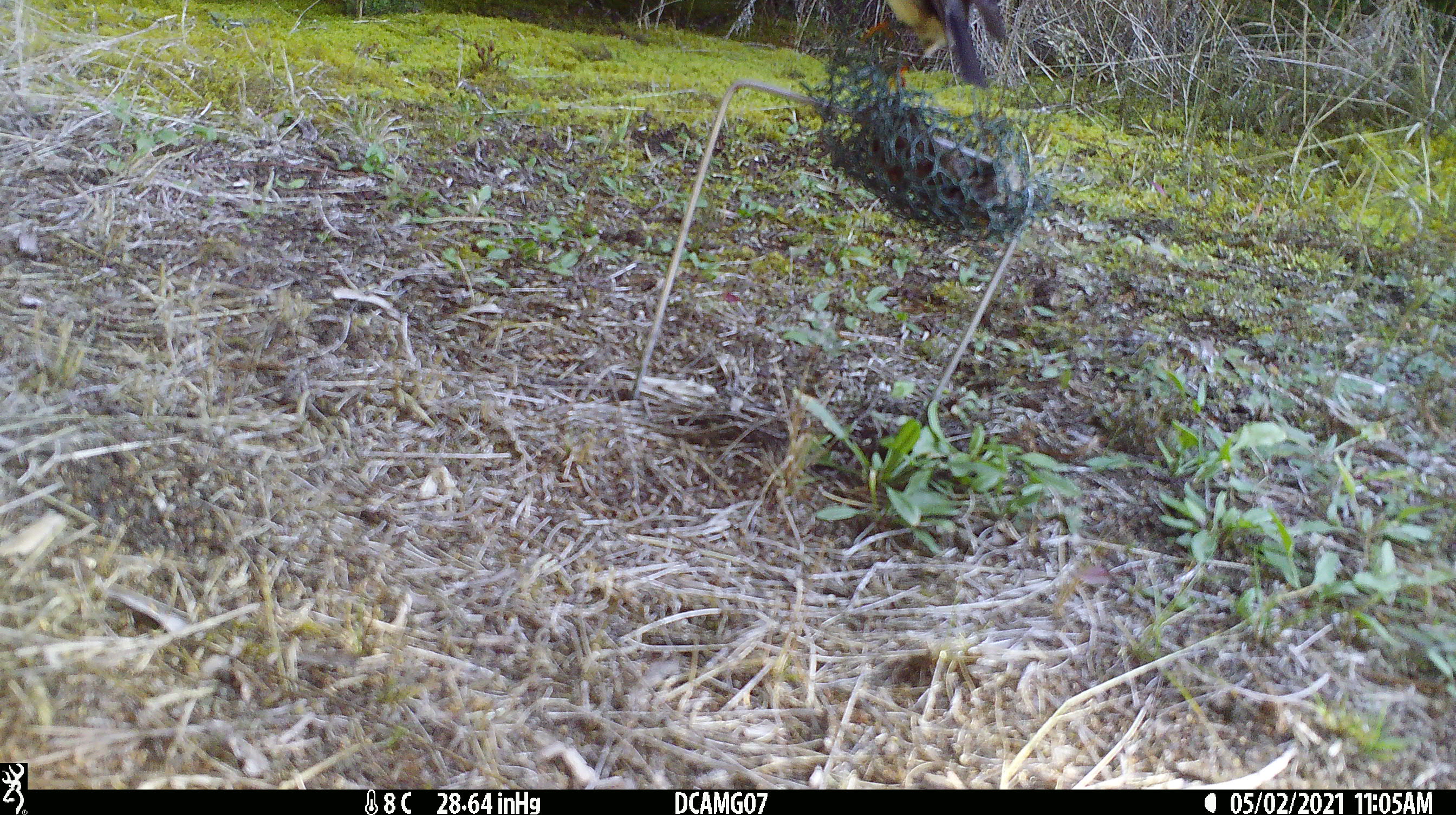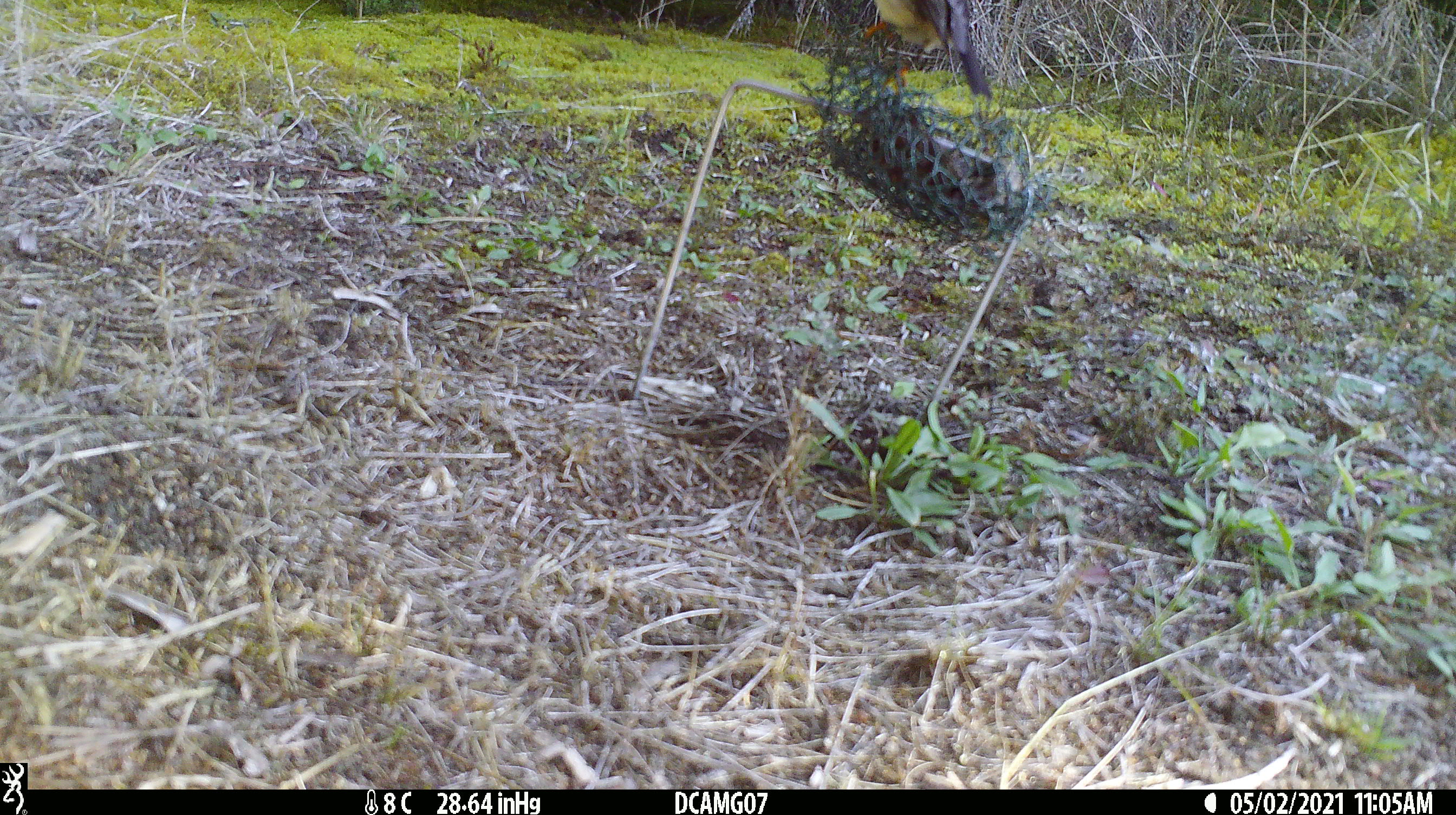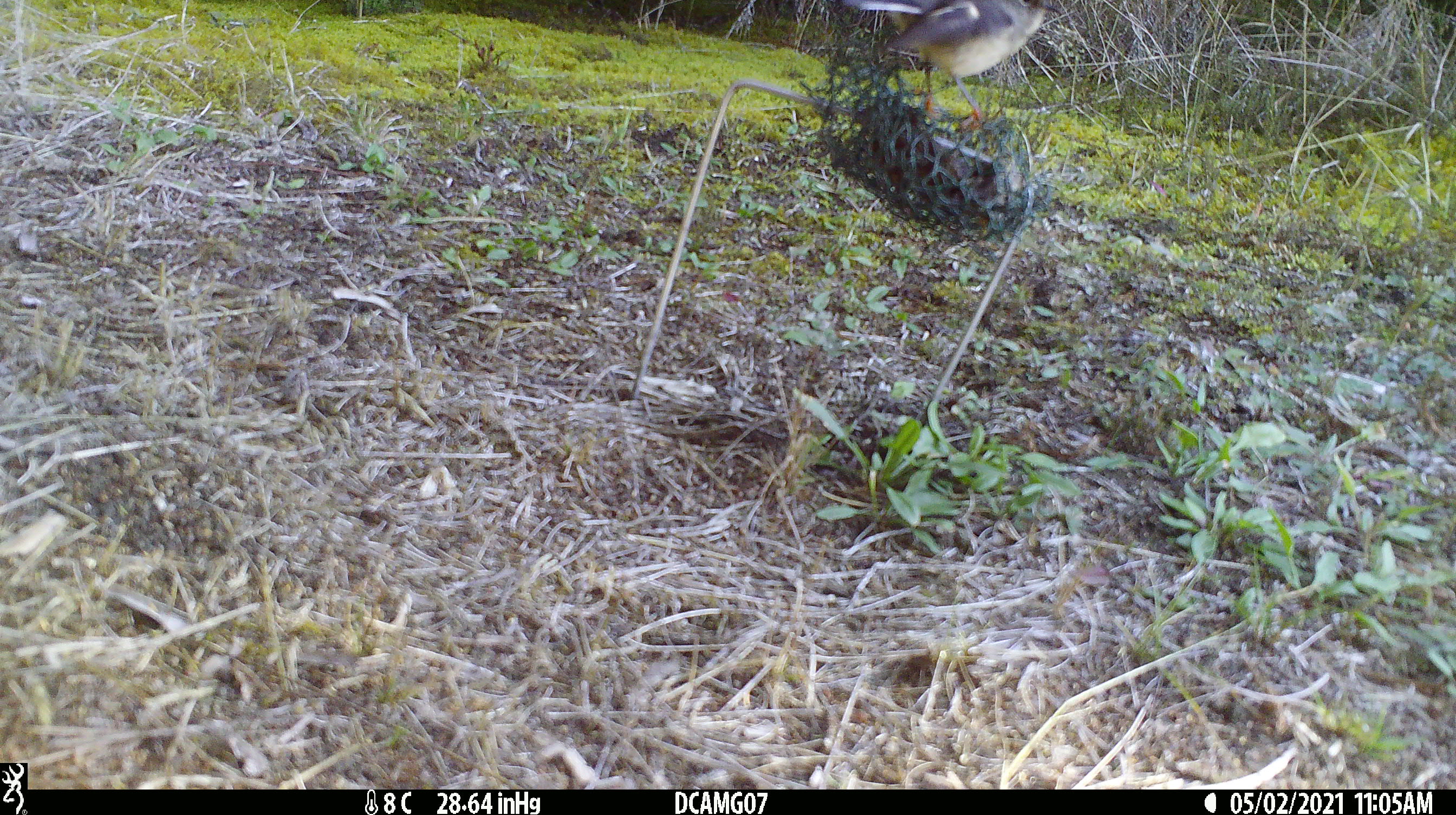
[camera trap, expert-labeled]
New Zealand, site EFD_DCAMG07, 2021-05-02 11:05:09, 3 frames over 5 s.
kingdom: Animalia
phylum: Chordata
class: Aves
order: Passeriformes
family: Petroicidae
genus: Petroica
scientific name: Petroica macrocephala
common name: tomtit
Tomtit (Petroica macrocephala).